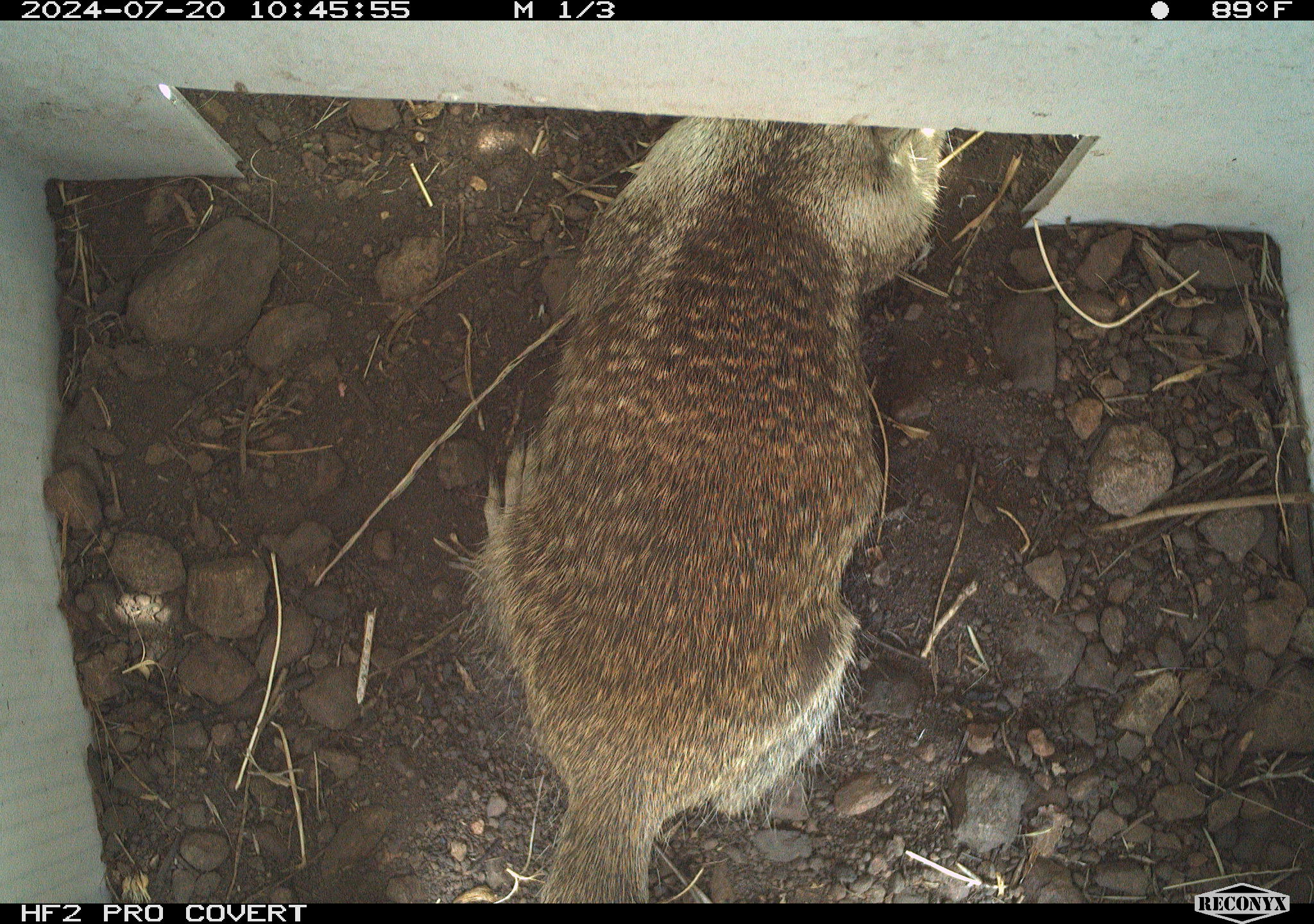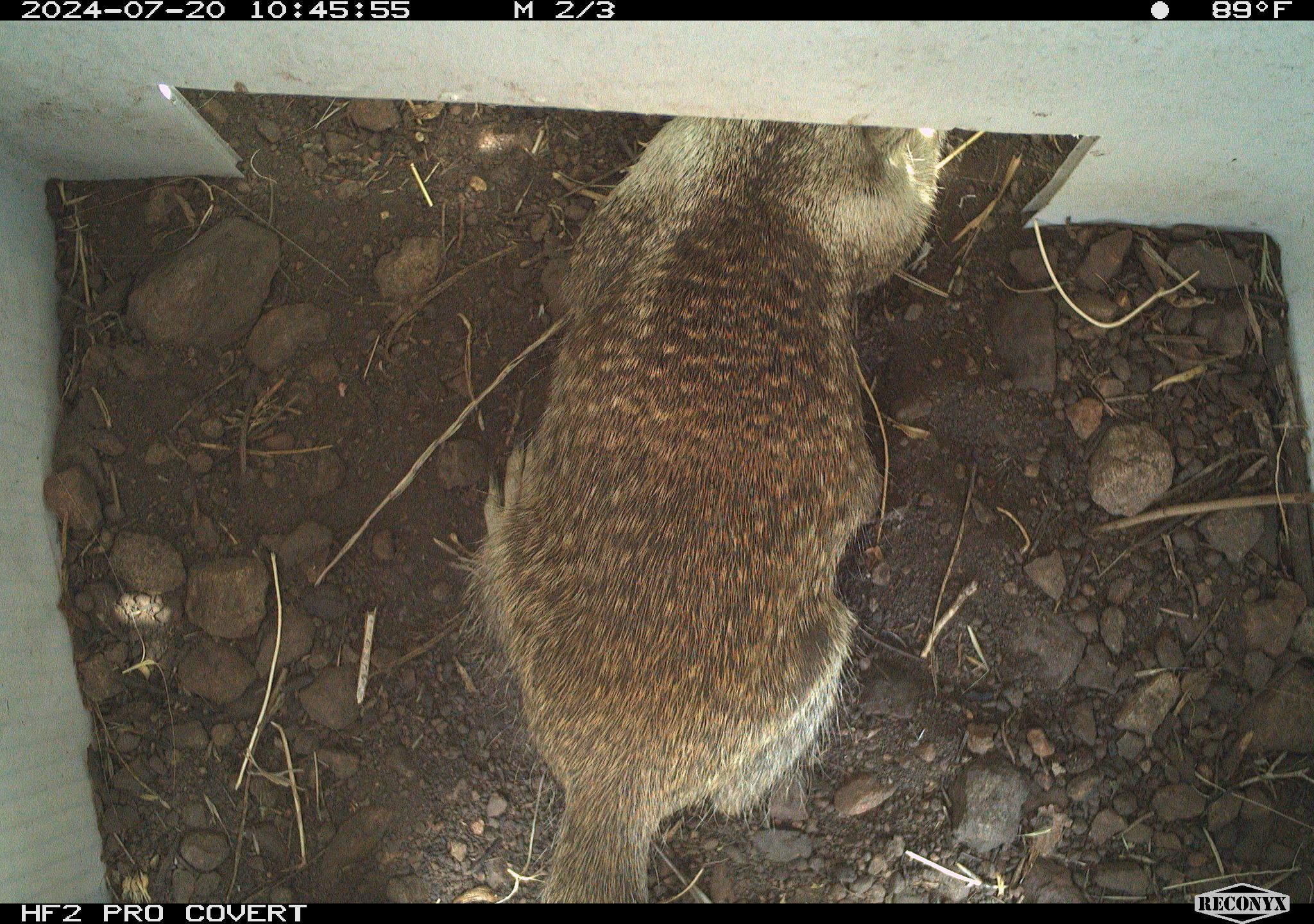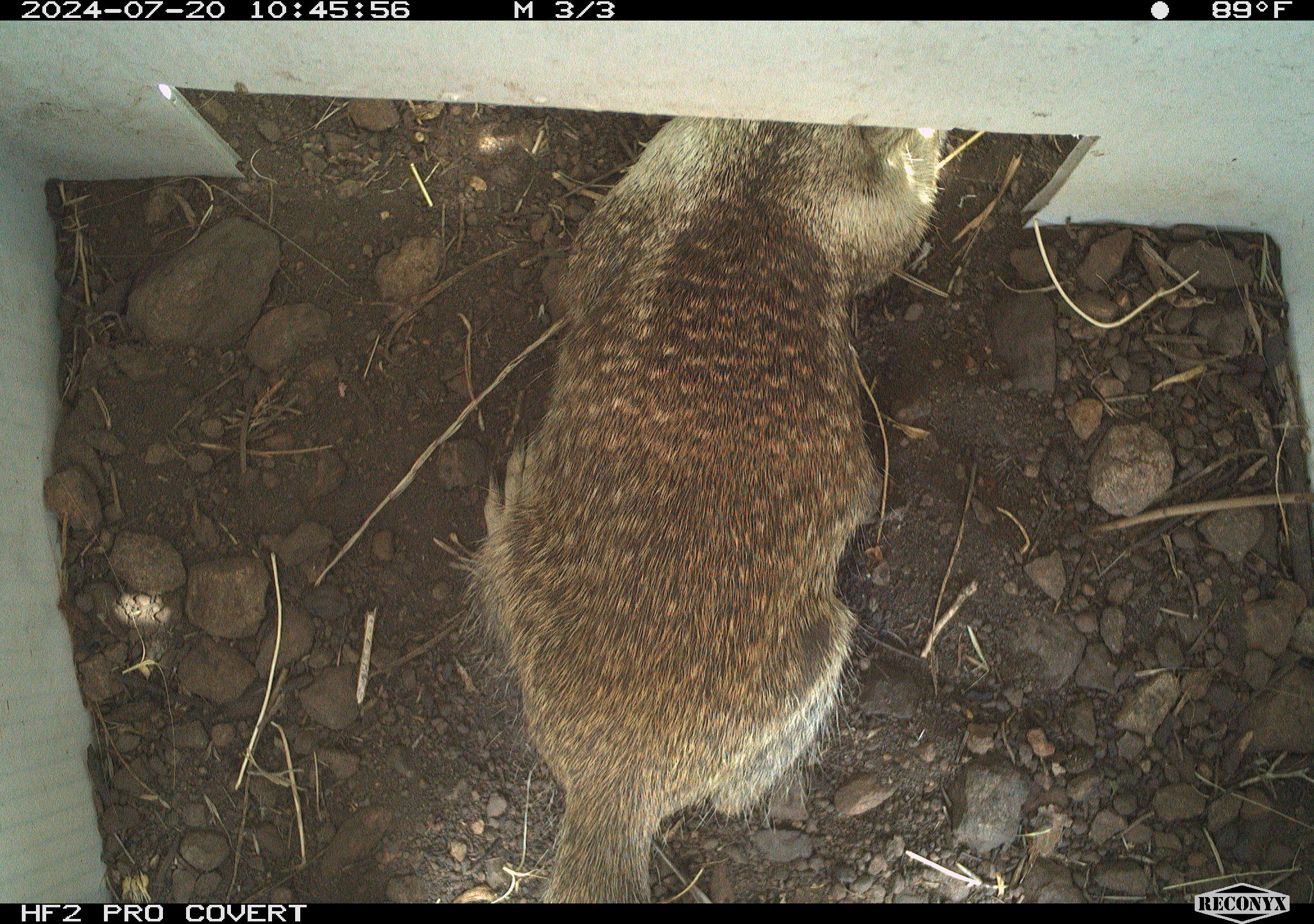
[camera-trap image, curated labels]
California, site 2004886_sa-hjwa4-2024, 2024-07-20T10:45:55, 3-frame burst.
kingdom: Animalia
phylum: Chordata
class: Mammalia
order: Rodentia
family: Sciuridae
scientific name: Sciuridae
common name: squirrels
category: sciuridae family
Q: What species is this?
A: Sciuridae family (squirrels) (Sciuridae).